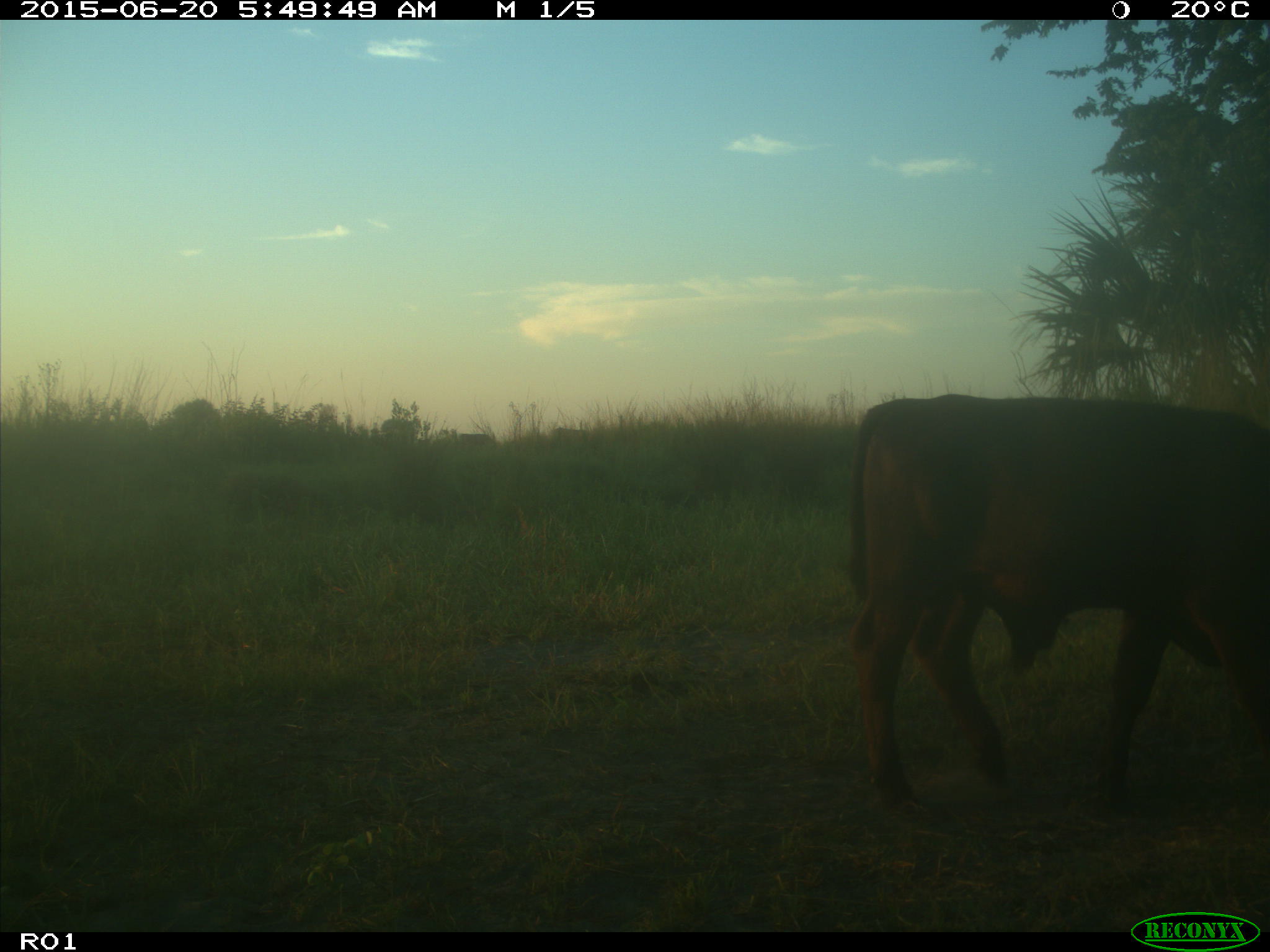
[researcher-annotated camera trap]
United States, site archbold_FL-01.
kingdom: Animalia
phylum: Chordata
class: Mammalia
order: Artiodactyla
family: Bovidae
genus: Bos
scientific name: Bos taurus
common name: domestic cow